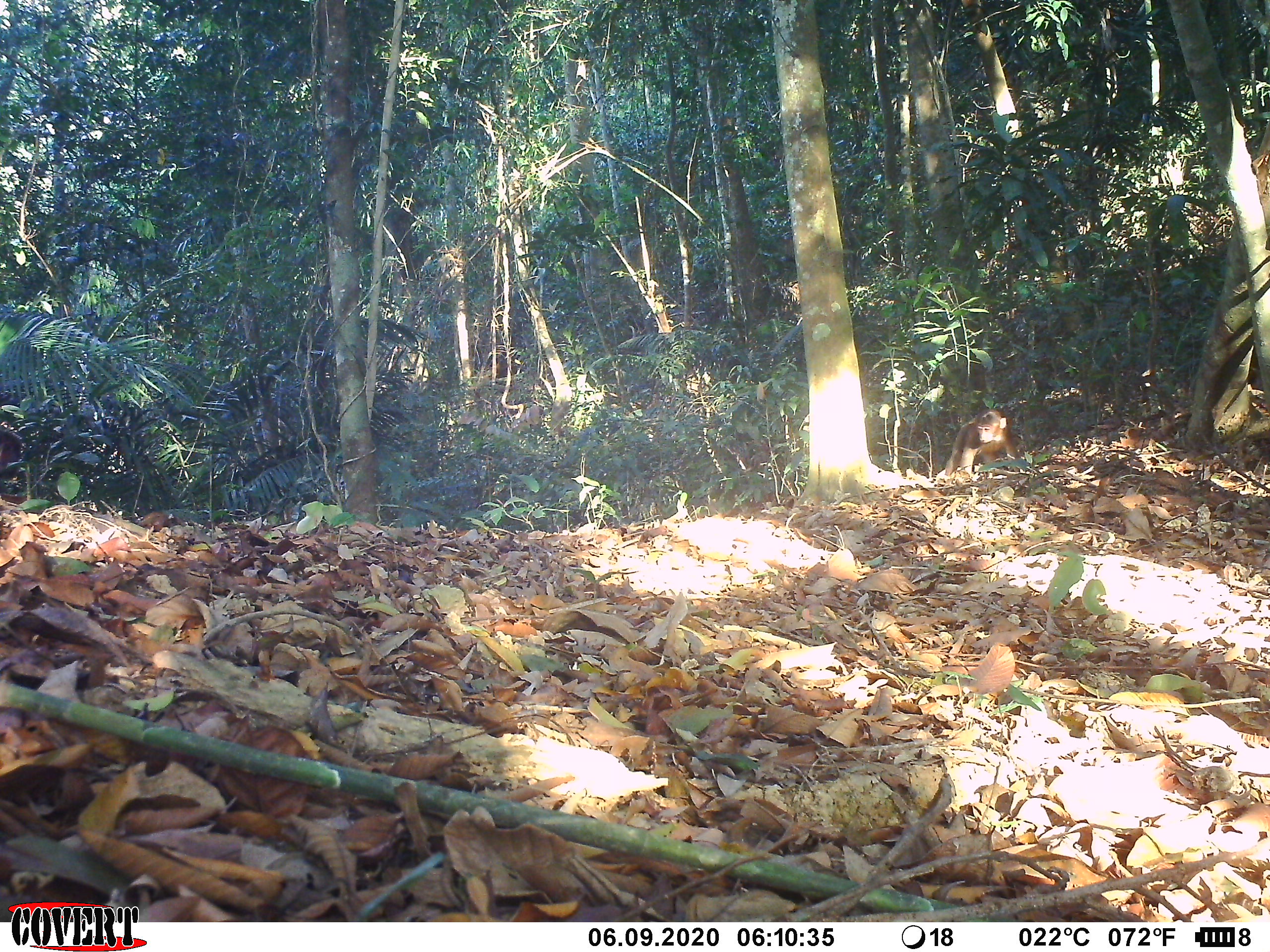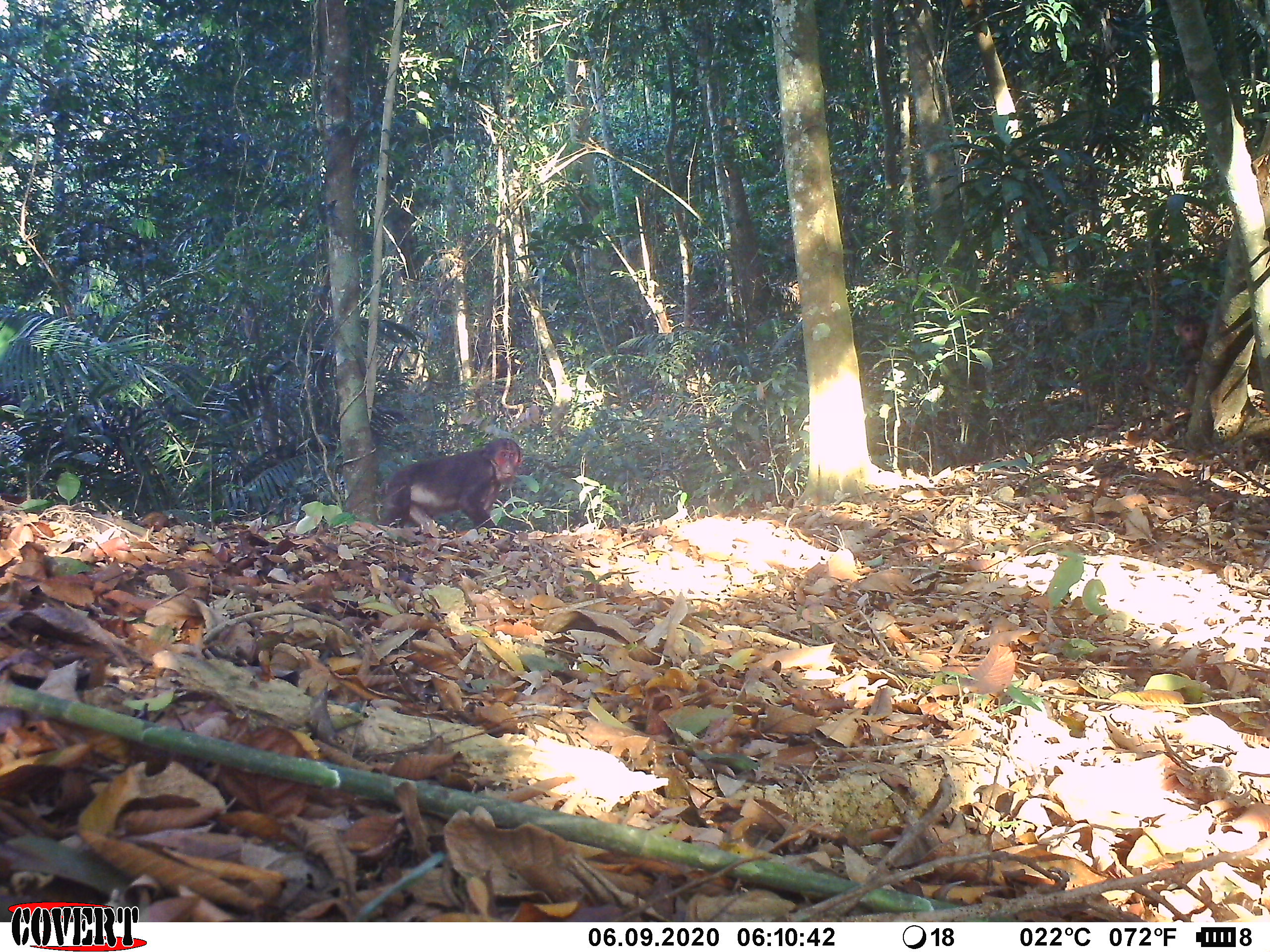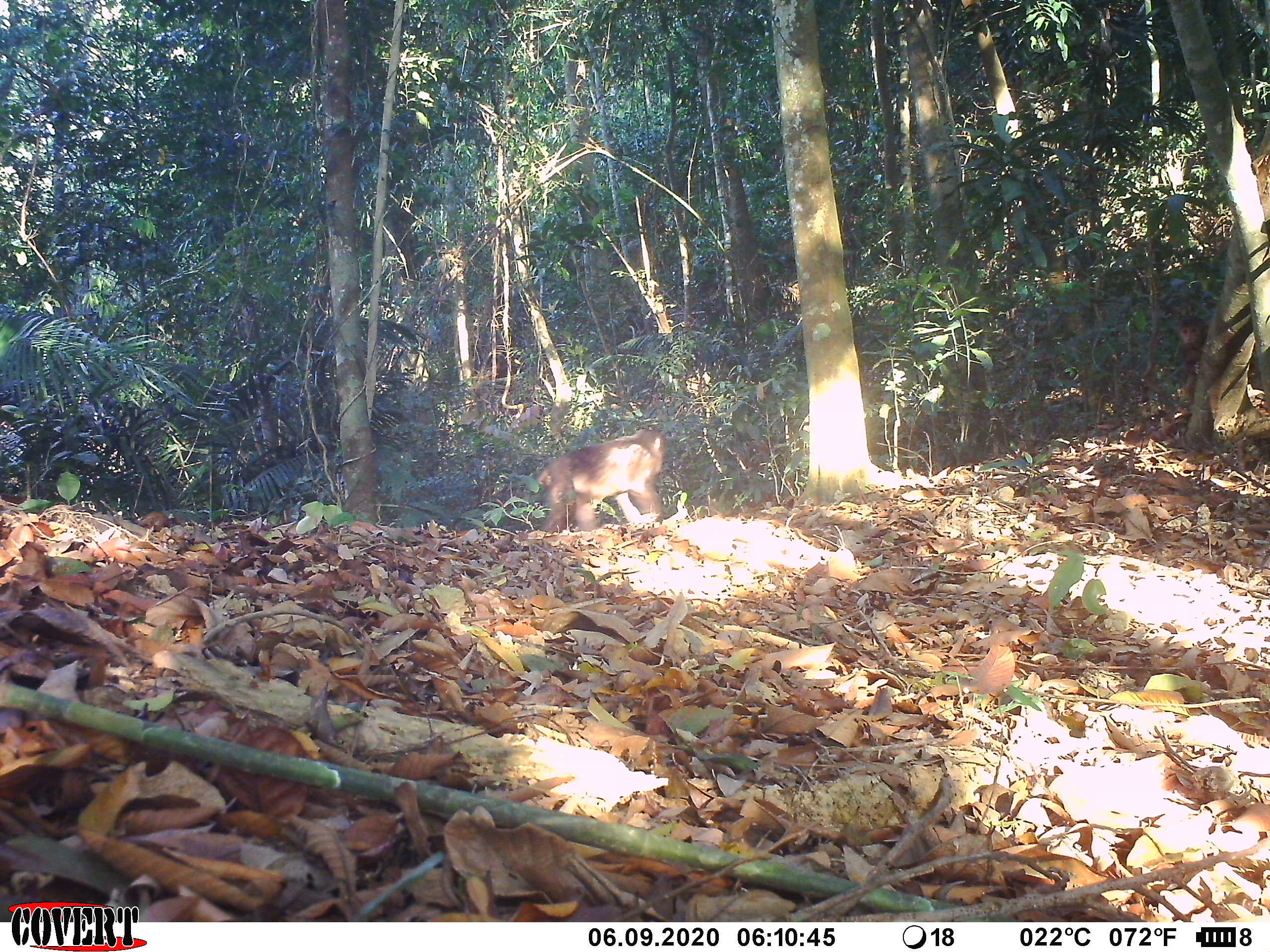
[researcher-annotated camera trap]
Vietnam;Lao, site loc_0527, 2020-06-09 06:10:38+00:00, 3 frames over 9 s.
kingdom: Animalia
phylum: Chordata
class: Mammalia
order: Primates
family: Cercopithecidae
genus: Macaca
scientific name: Macaca arctoides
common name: stump-tailed macaque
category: stump tailed macaque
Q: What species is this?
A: Stump tailed macaque (stump-tailed macaque) (Macaca arctoides).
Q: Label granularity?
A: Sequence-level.